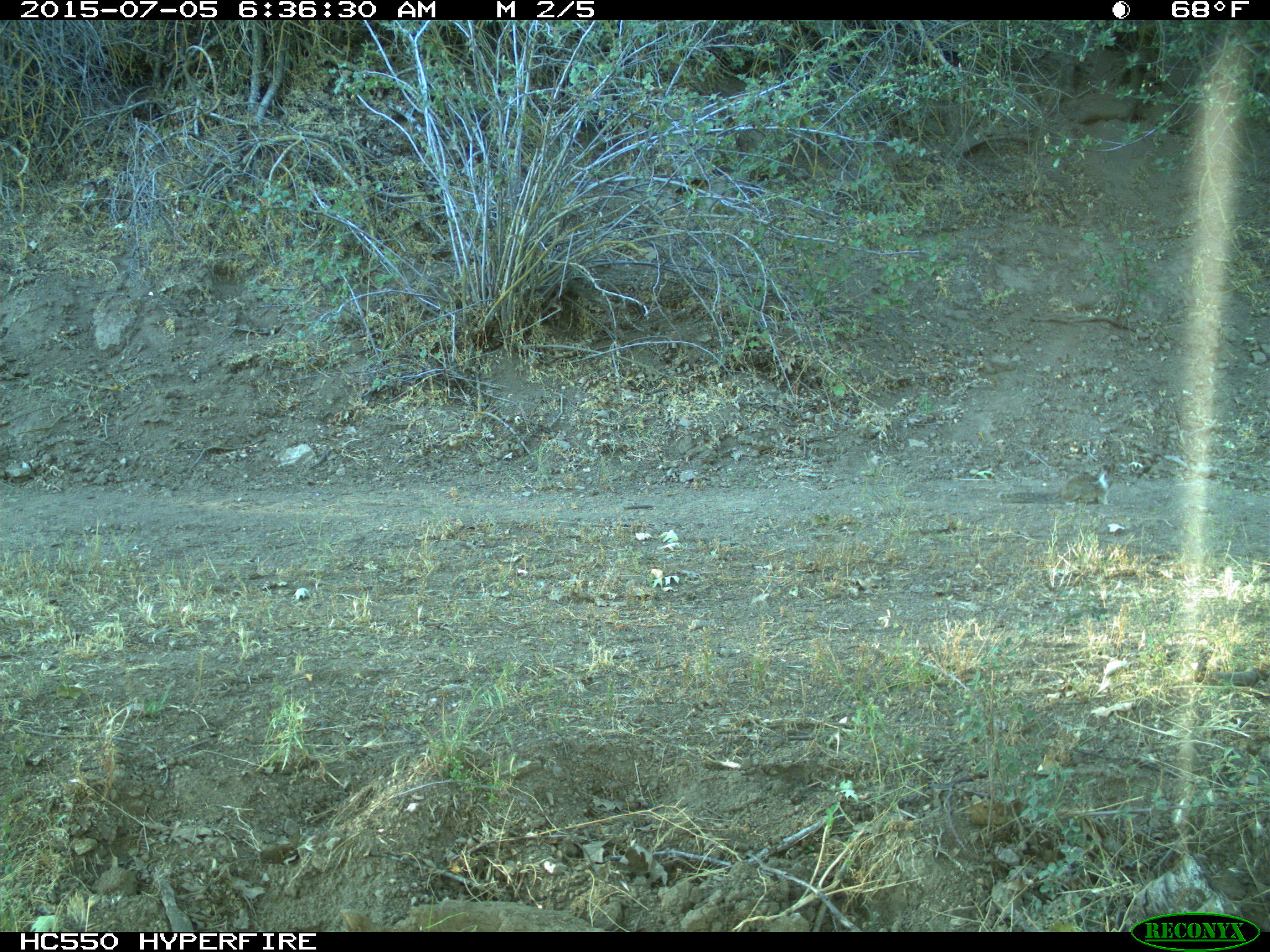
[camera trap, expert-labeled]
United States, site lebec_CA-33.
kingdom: Animalia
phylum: Chordata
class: Mammalia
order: Rodentia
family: Sciuridae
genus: Otospermophilus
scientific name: Otospermophilus beecheyi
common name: california ground squirrel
Otospermophilus beecheyi (california ground squirrel).